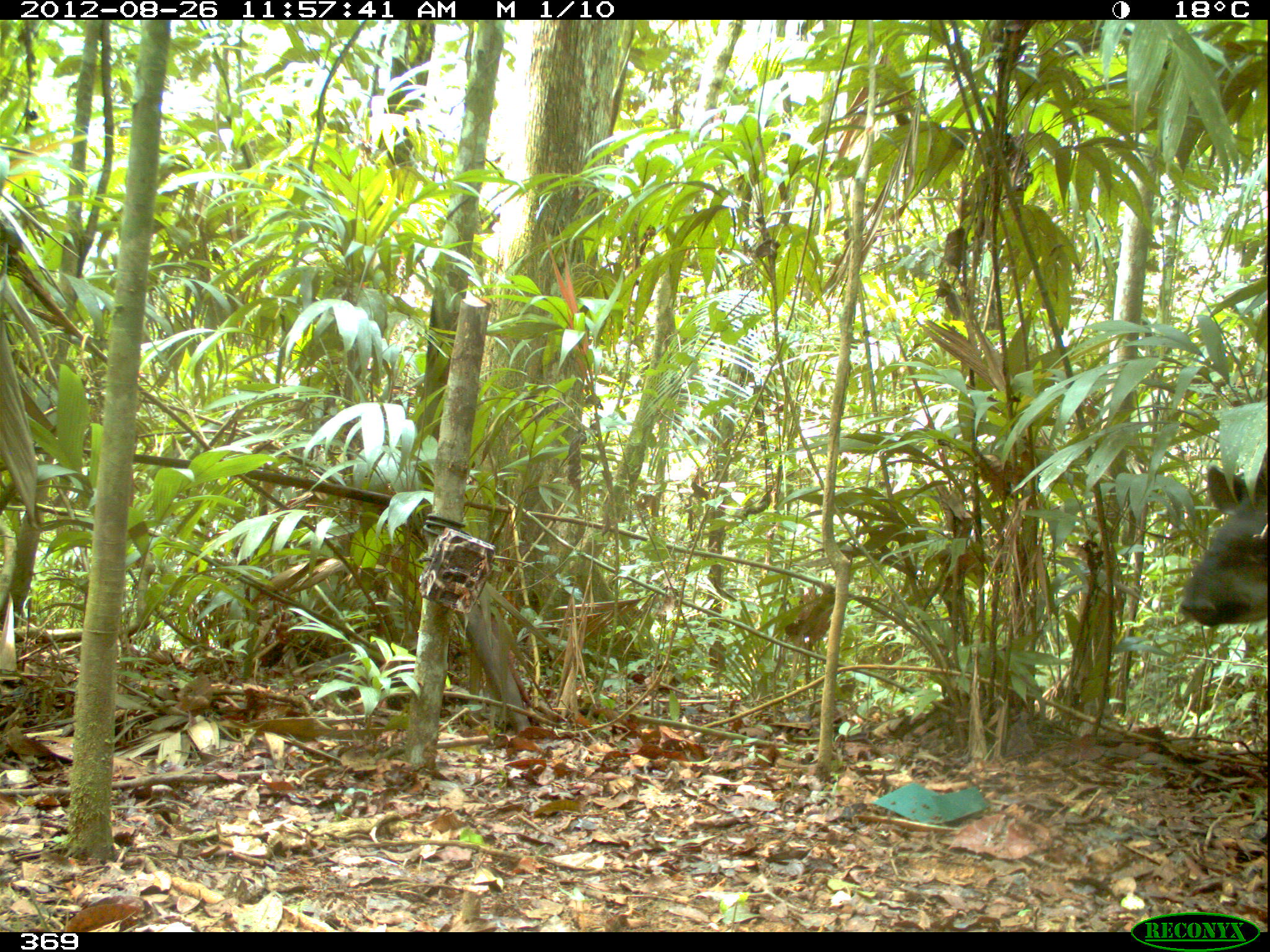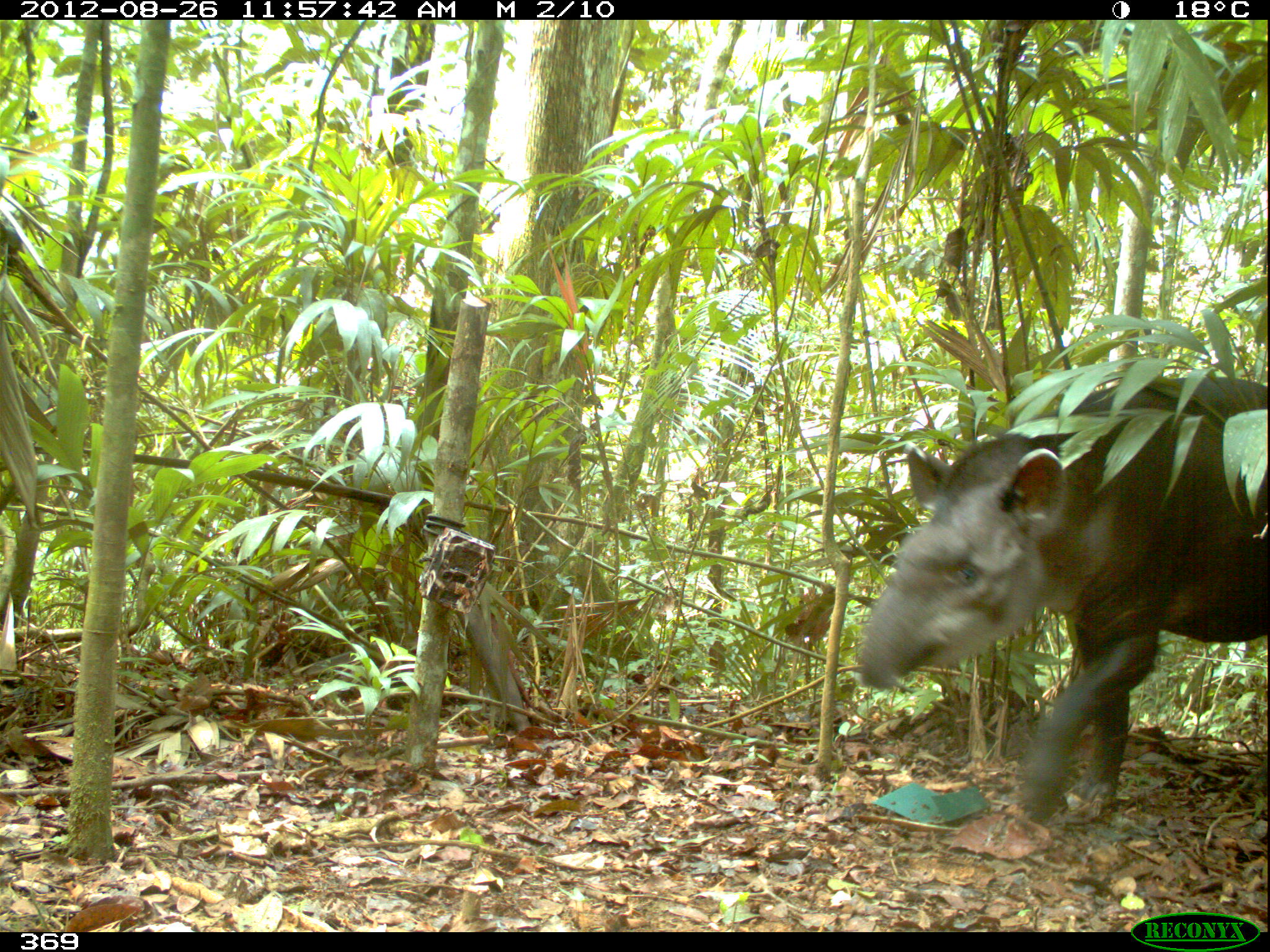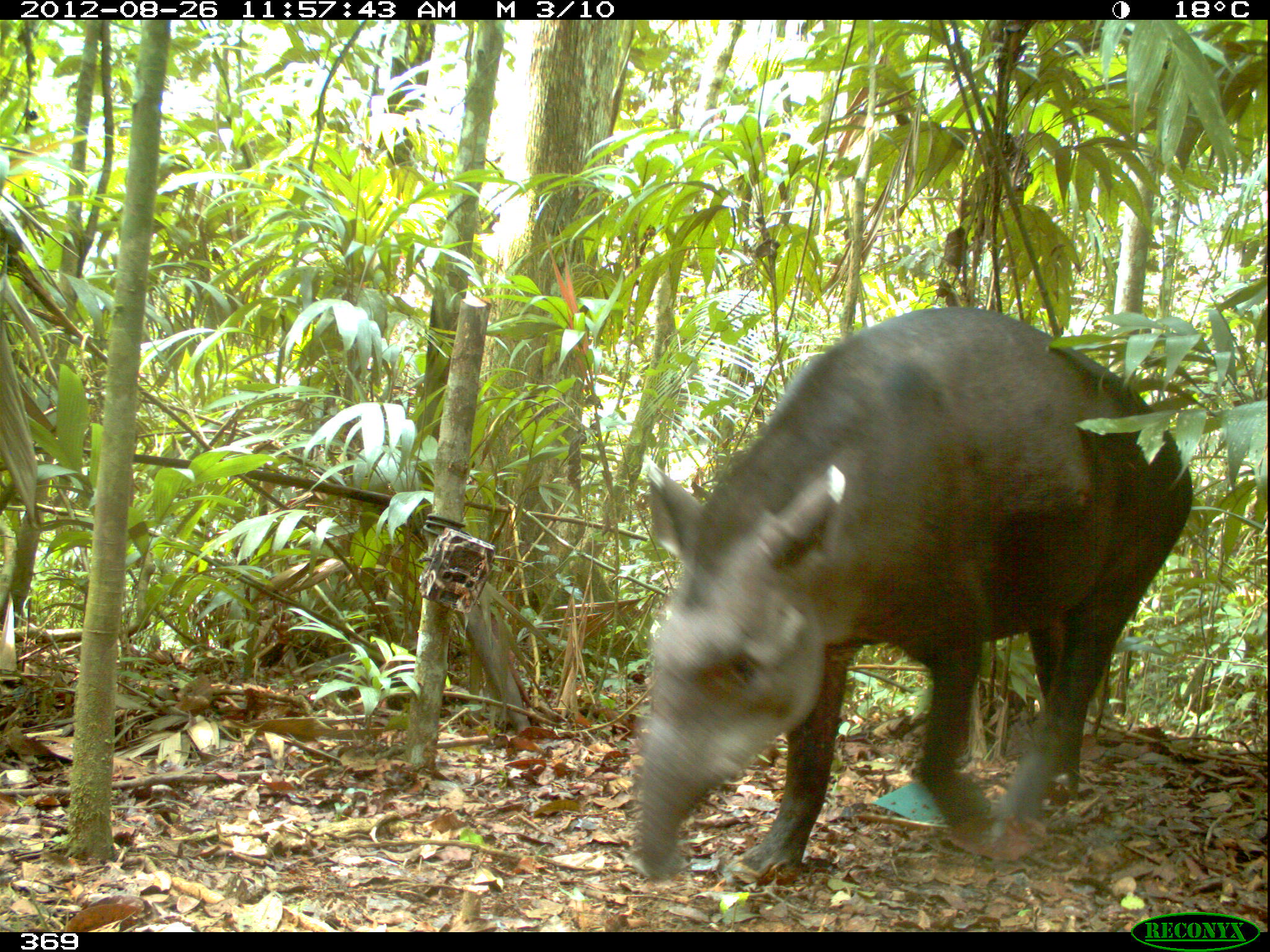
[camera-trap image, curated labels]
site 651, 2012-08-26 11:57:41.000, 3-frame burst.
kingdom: Animalia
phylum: Chordata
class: Mammalia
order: Perissodactyla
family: Tapiridae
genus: Tapirus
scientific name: Tapirus terrestris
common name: south american tapir